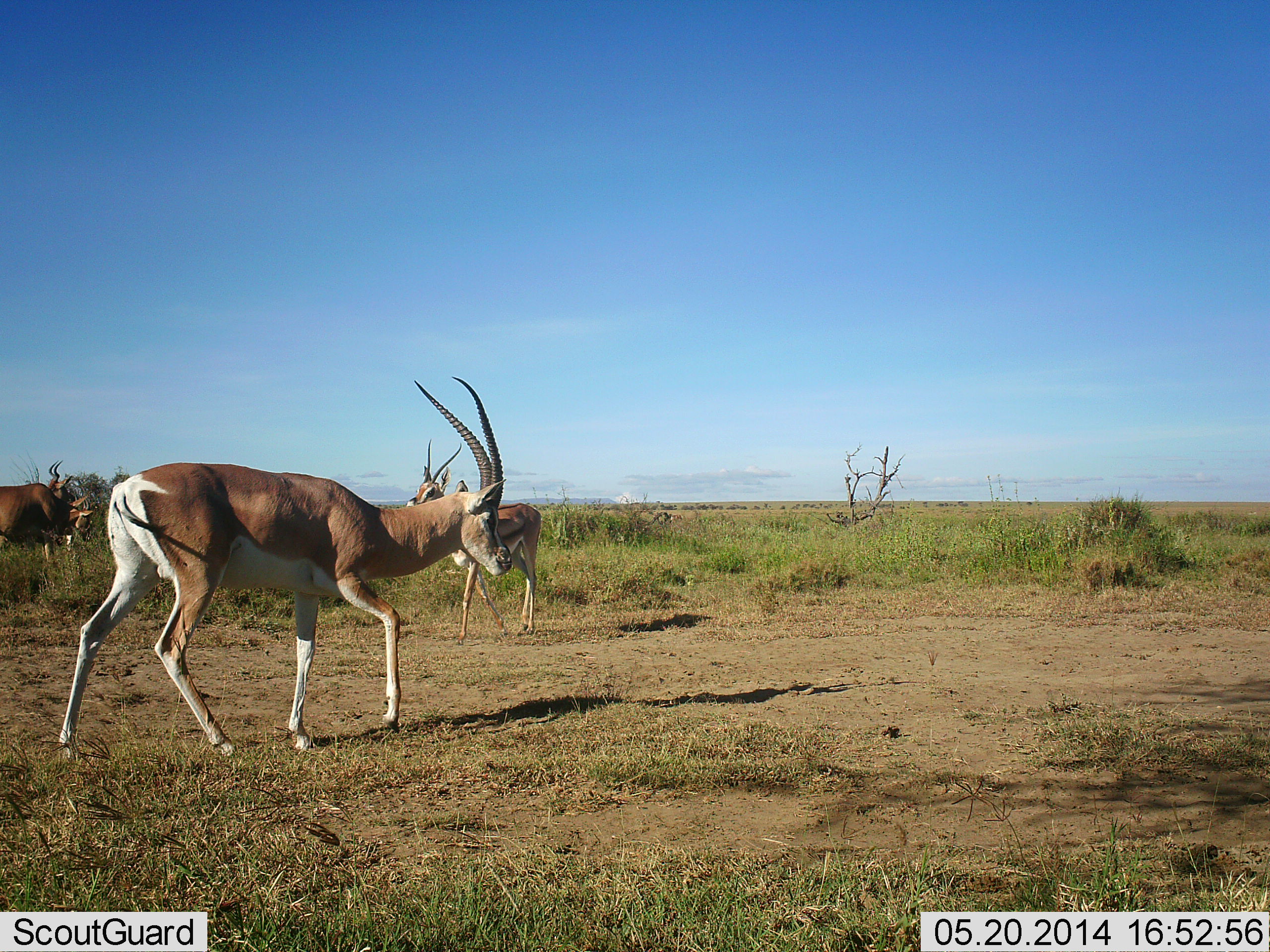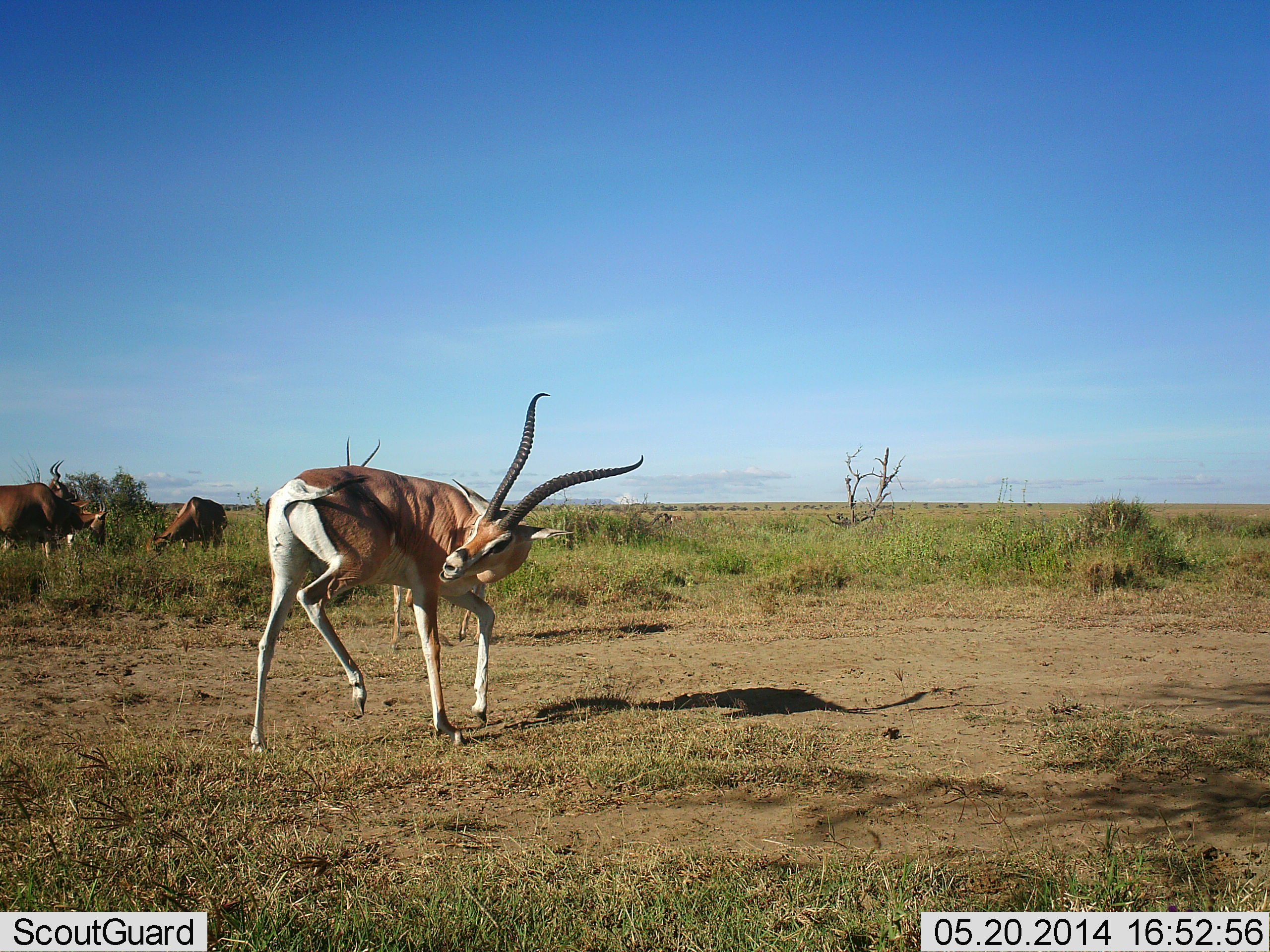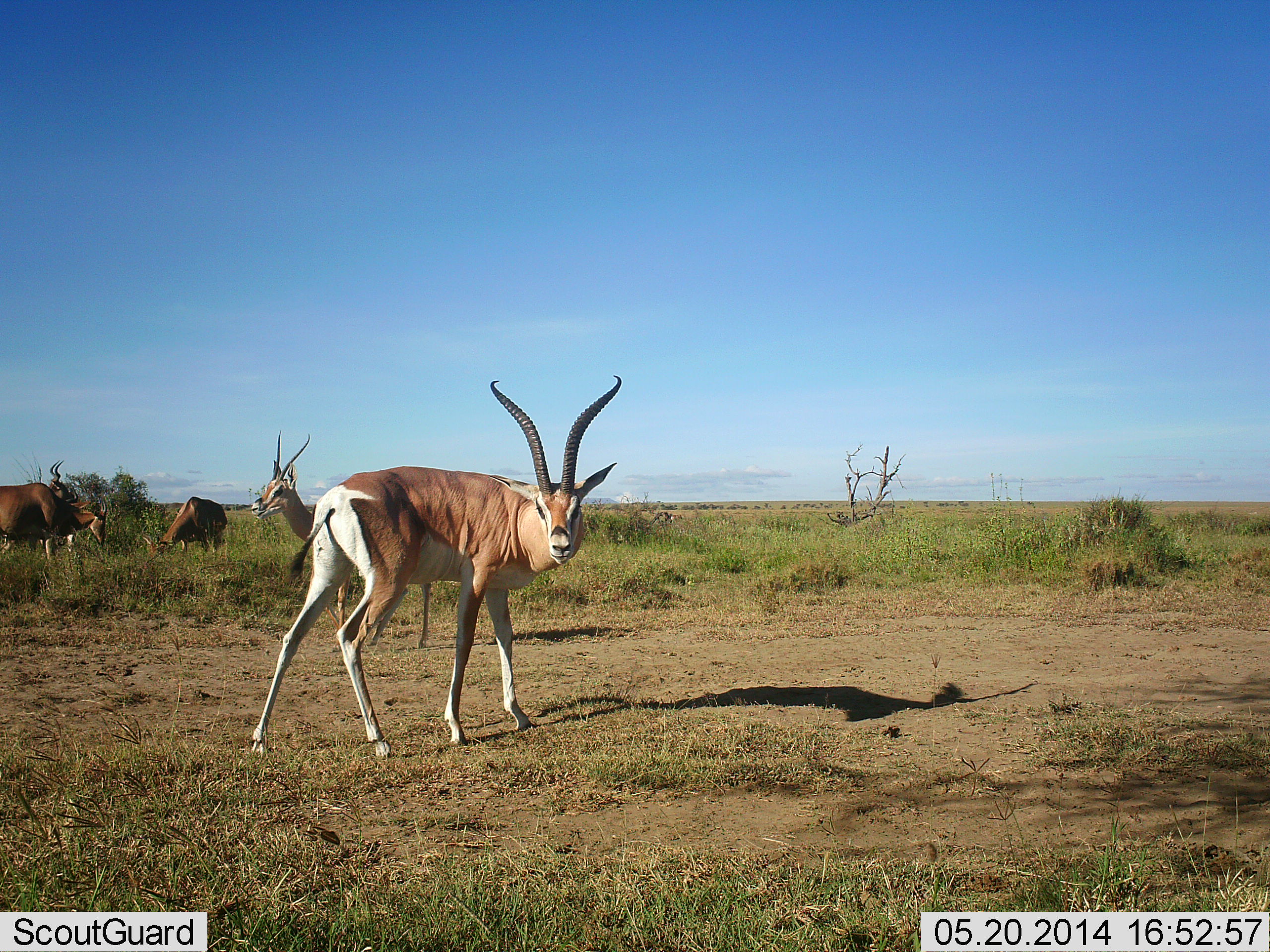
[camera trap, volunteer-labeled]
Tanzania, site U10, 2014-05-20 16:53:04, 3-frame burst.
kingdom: Animalia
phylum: Chordata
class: Mammalia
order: Artiodactyla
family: Bovidae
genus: Nanger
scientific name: Nanger granti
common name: grant's gazelle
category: gazellegrants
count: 2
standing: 71%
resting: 0%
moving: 59%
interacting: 2%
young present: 0%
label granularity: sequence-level